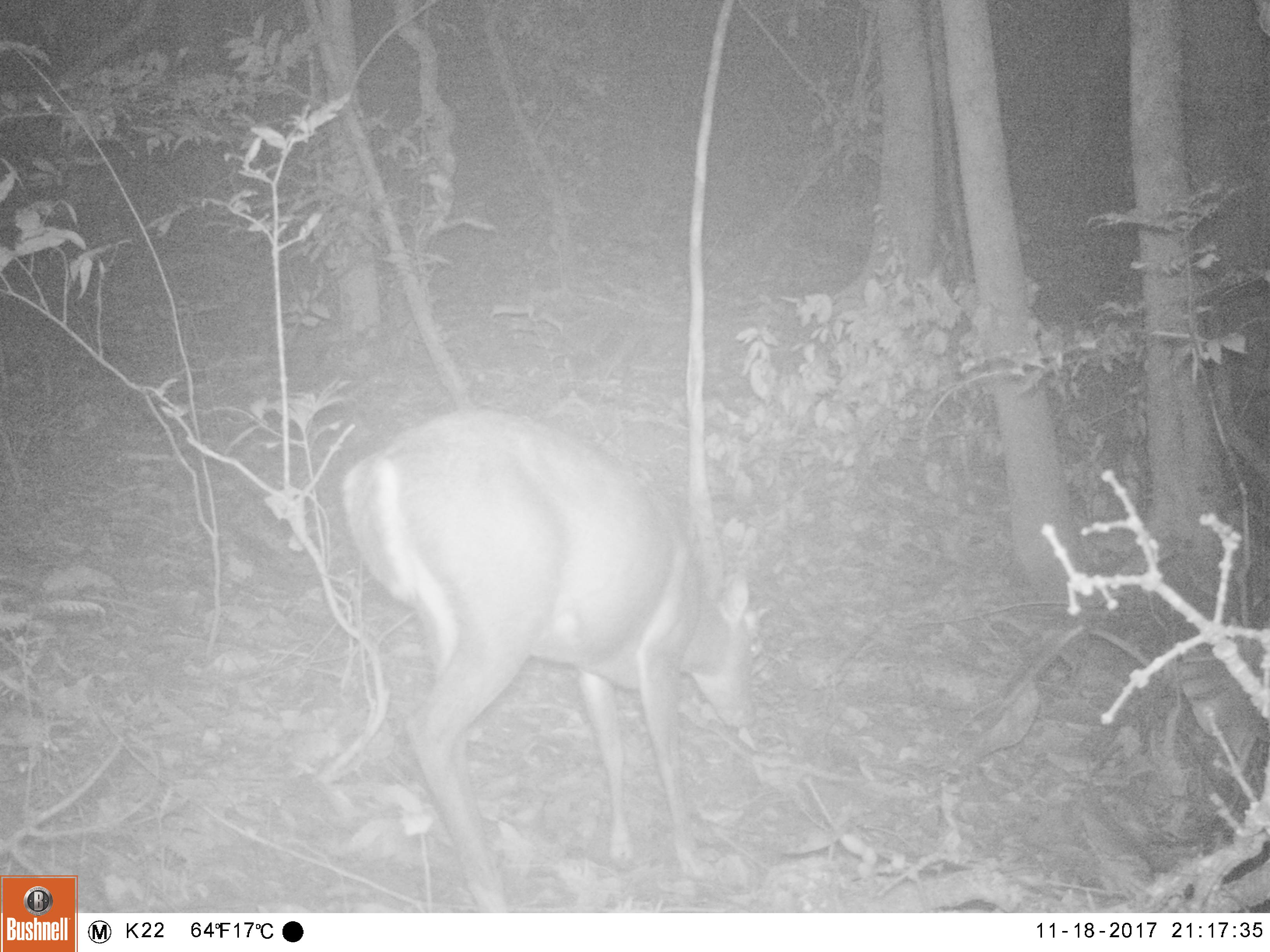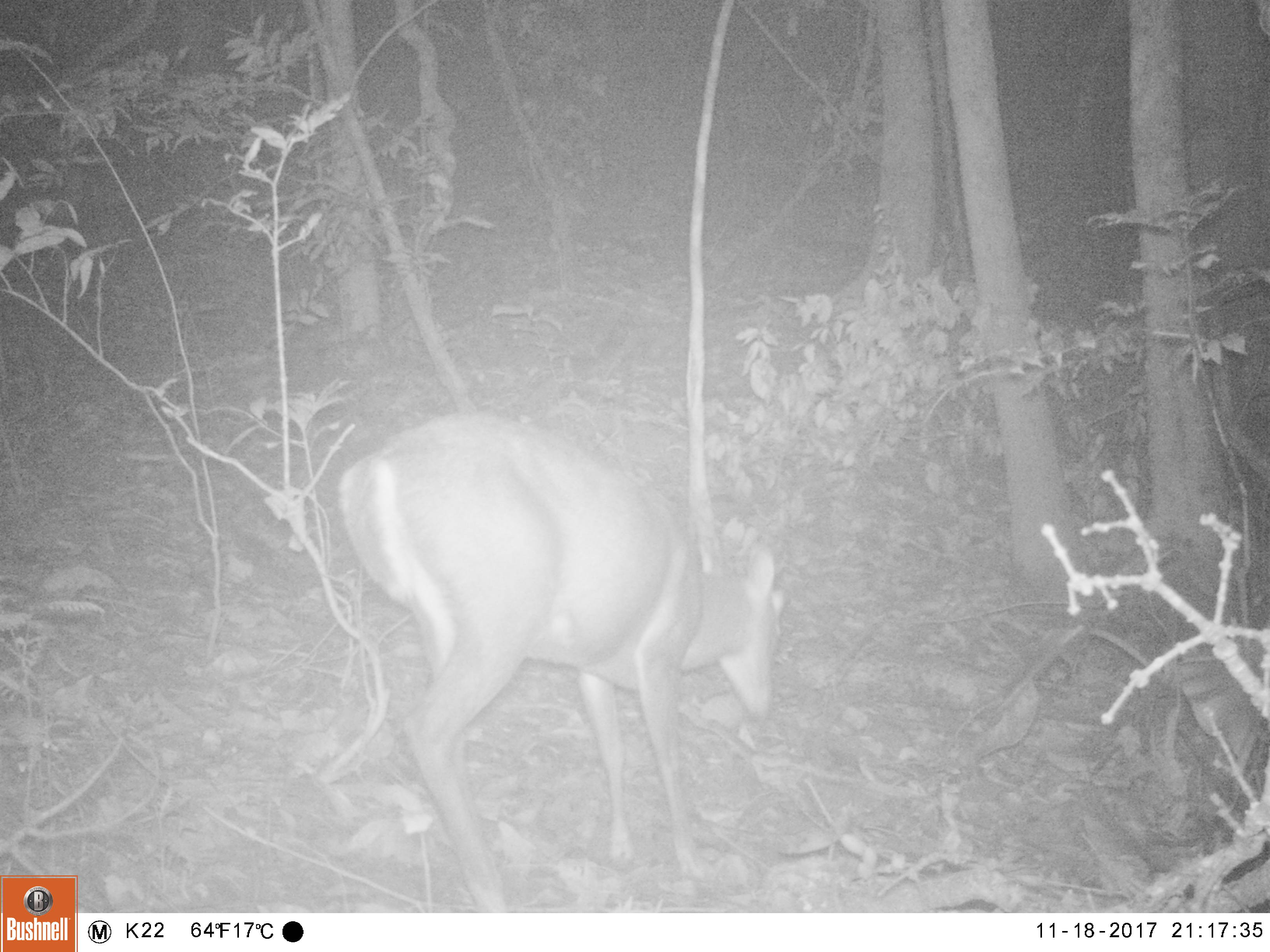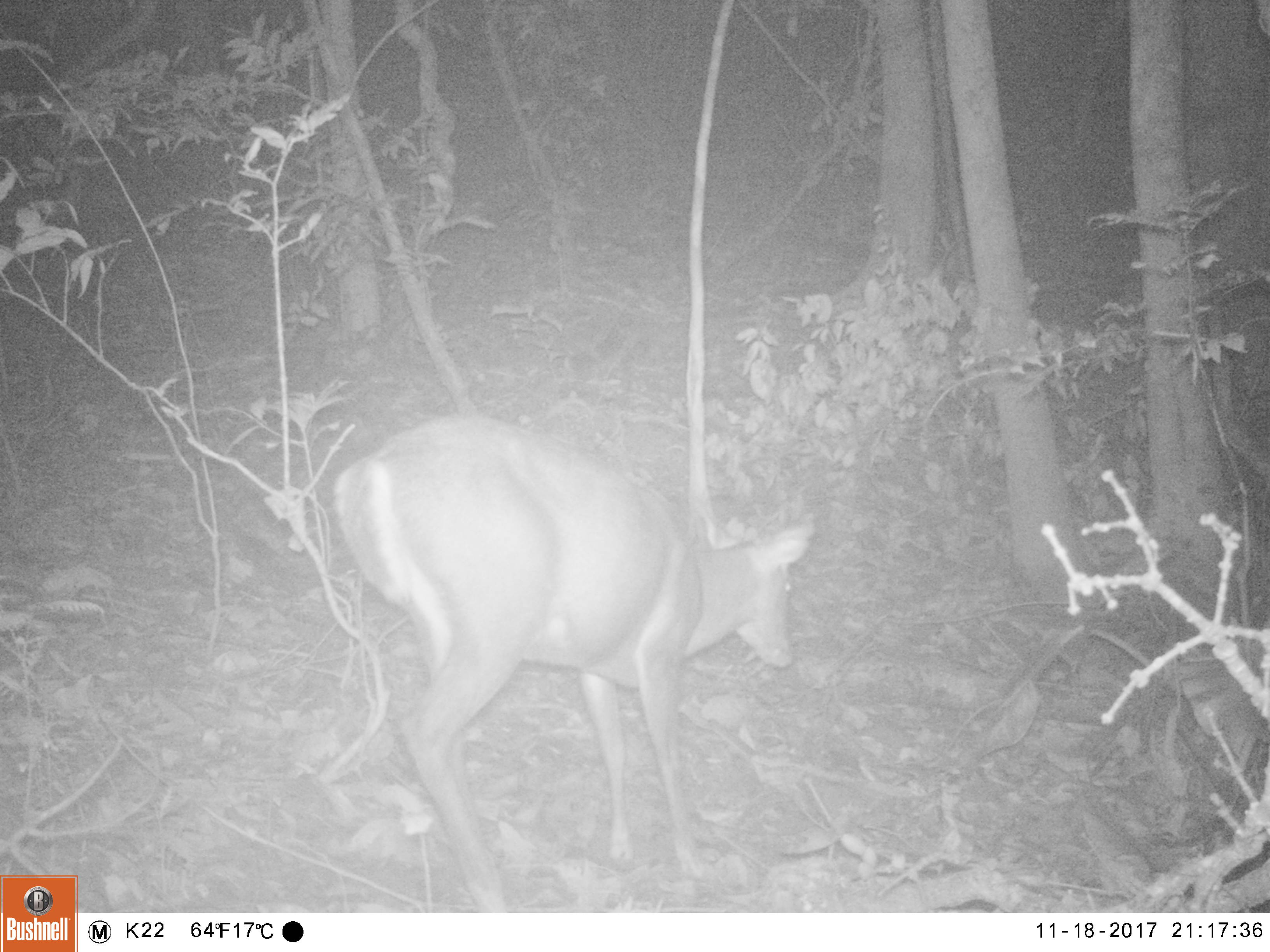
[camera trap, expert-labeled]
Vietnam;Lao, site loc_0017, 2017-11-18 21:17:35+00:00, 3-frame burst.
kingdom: Animalia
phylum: Chordata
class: Mammalia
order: Artiodactyla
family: Cervidae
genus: Muntiacus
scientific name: Muntiacus rooseveltorum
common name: roosevelt's muntjac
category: roosevelts muntjac group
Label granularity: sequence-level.